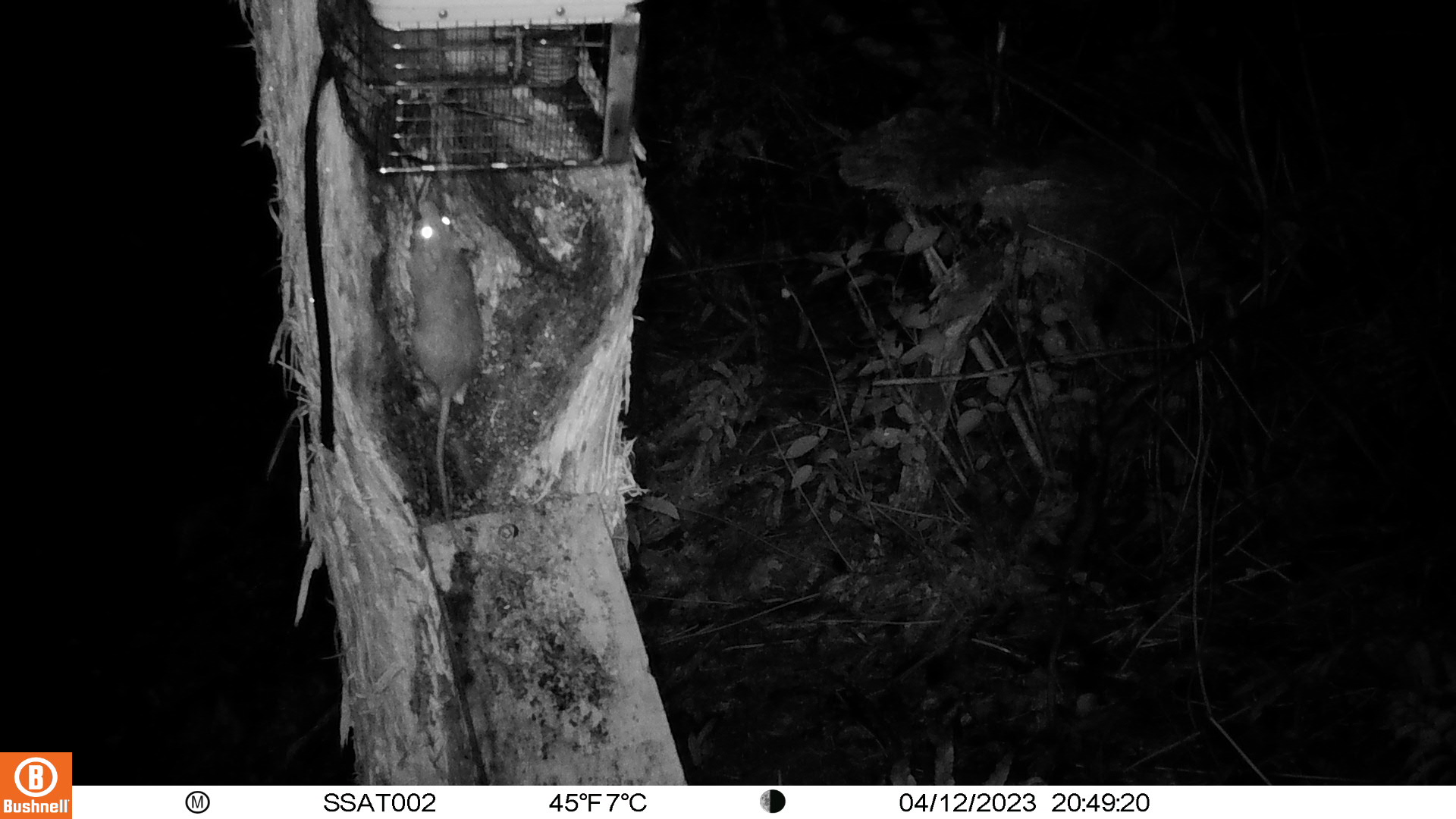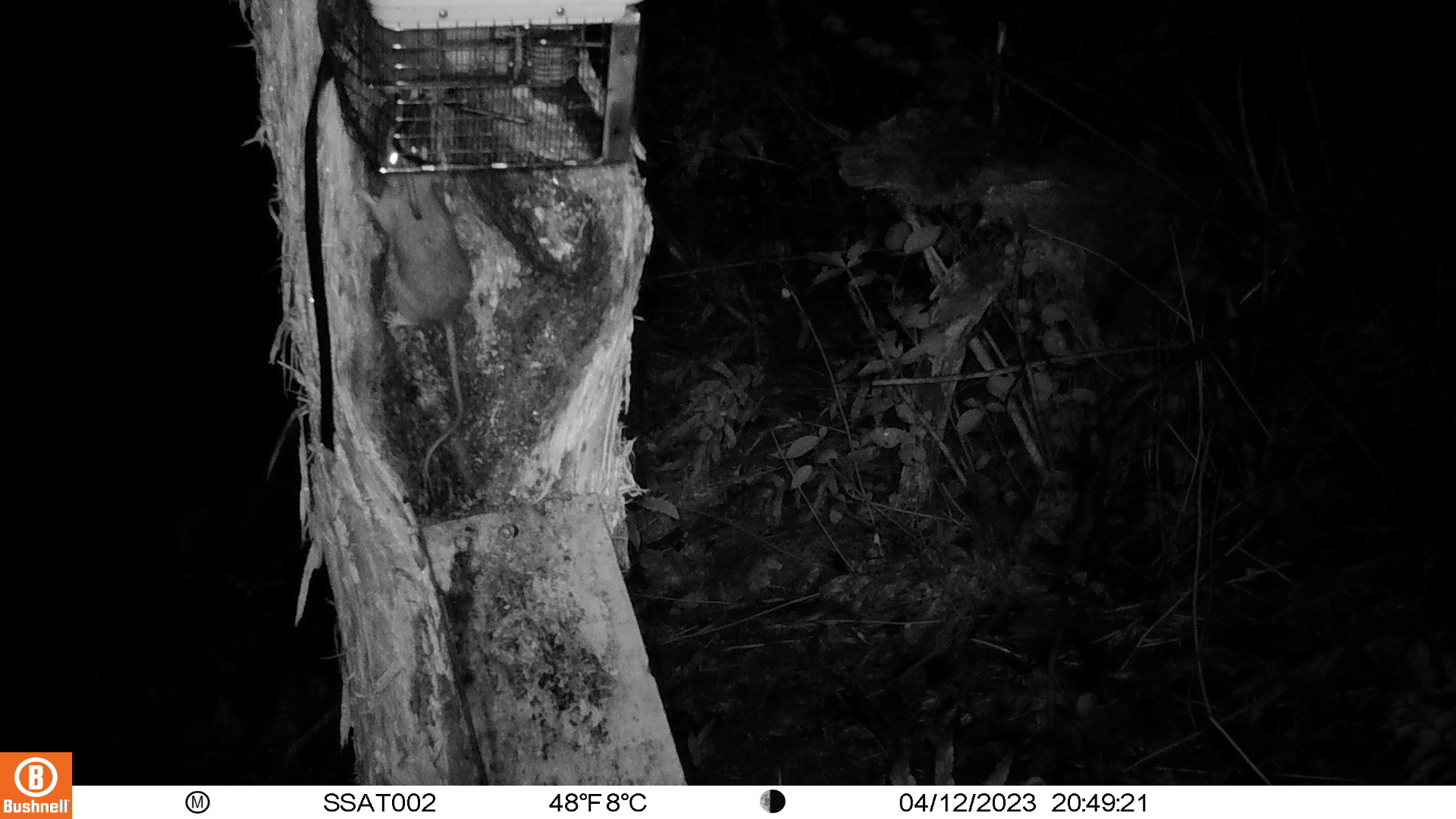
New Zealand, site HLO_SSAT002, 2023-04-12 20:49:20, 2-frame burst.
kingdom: Animalia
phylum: Chordata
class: Mammalia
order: Rodentia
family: Muridae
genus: Rattus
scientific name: Rattus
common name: rat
Rat (Rattus).